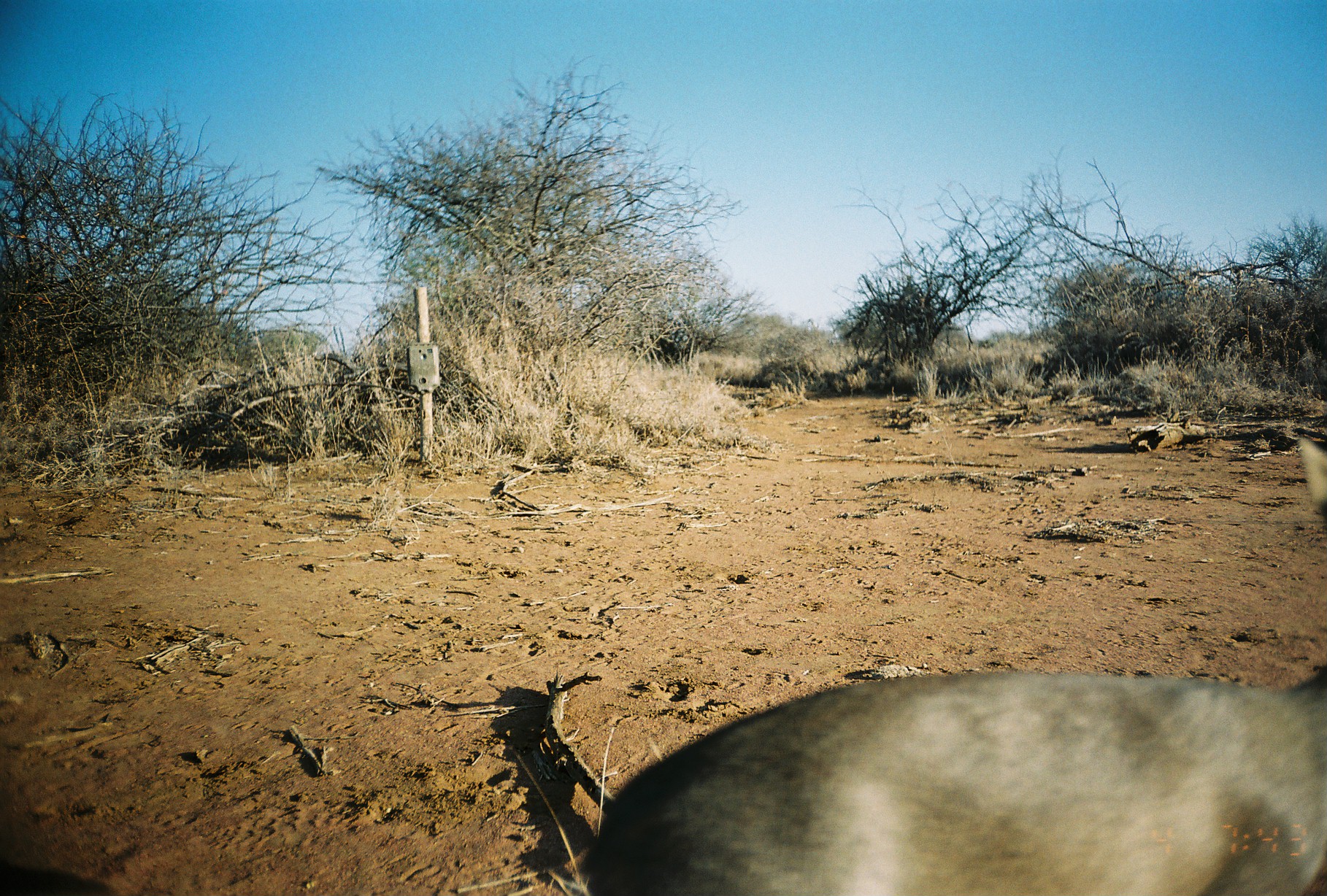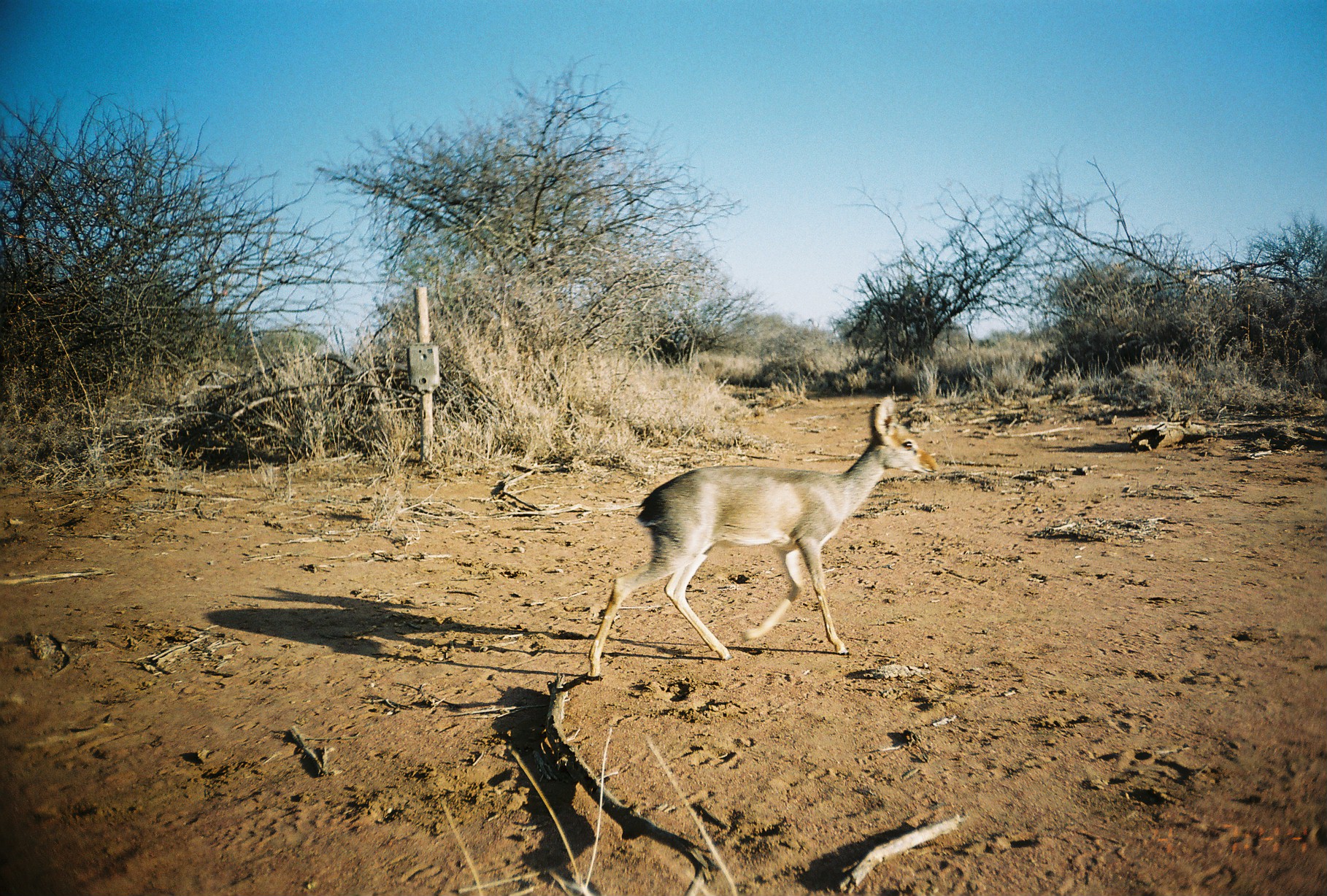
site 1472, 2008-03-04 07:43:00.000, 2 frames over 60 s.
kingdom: Animalia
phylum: Chordata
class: Mammalia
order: Artiodactyla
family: Bovidae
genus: Madoqua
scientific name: Madoqua guentheri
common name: günther's dik-dik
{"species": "Madoqua guentheri (günther's dik-dik)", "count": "1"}